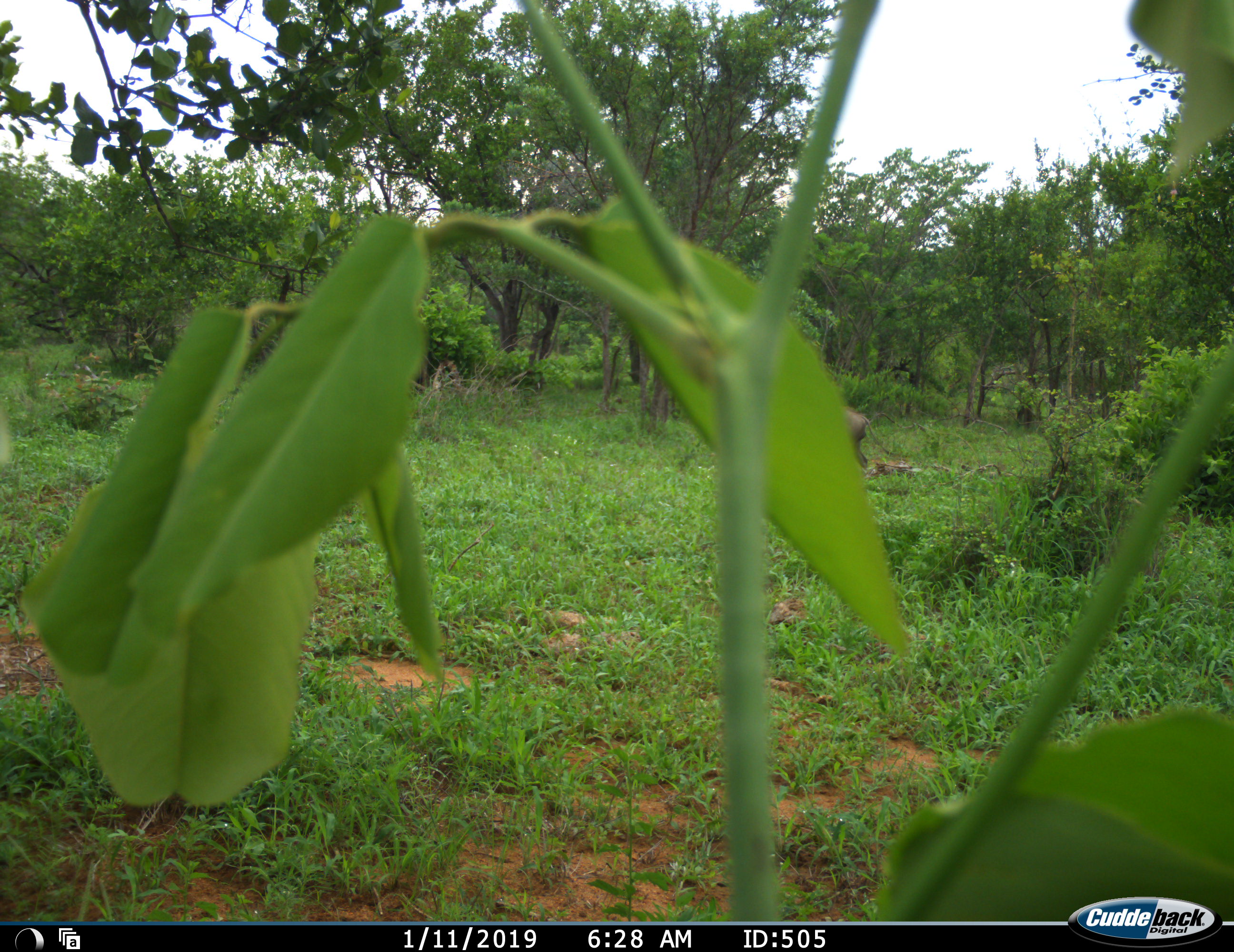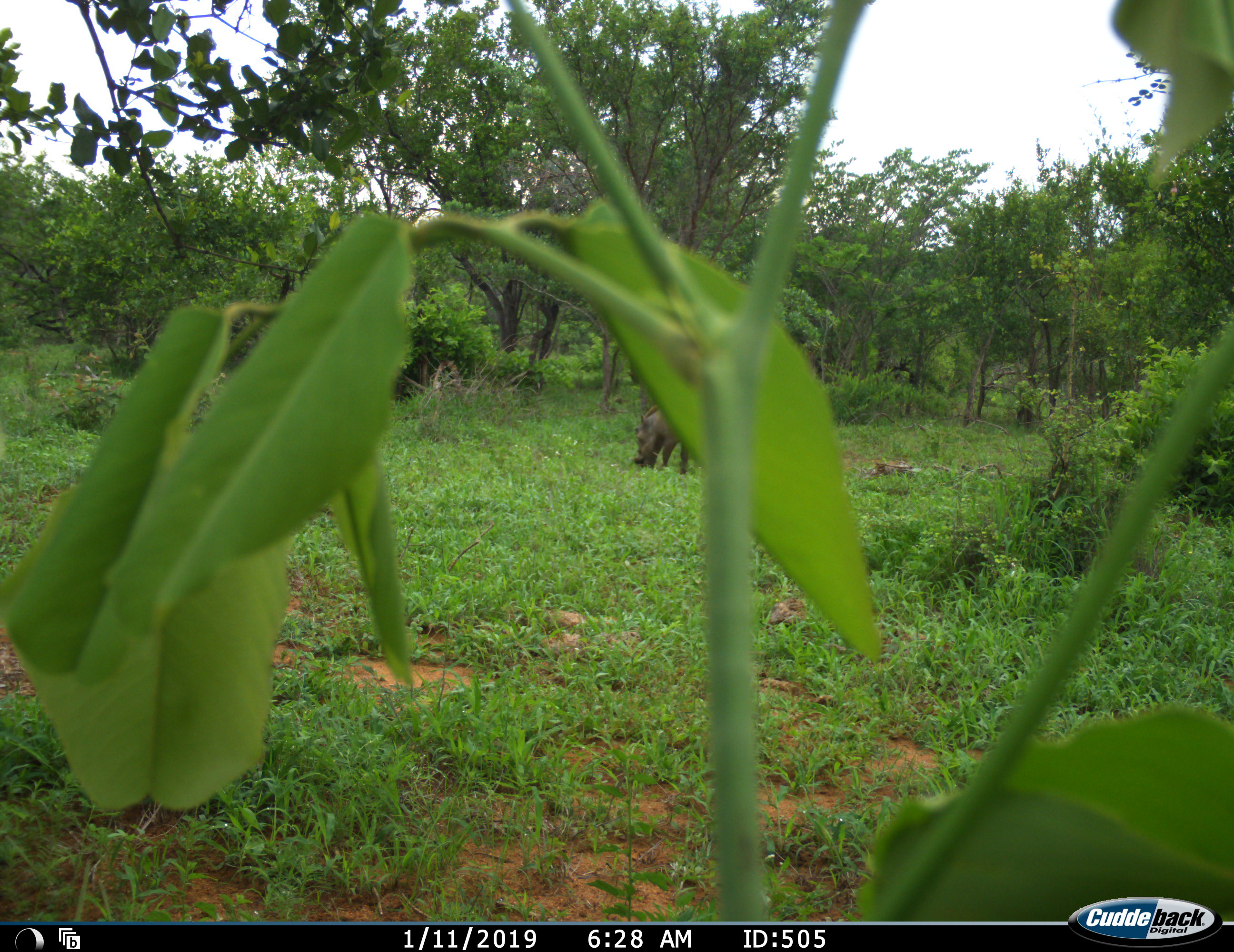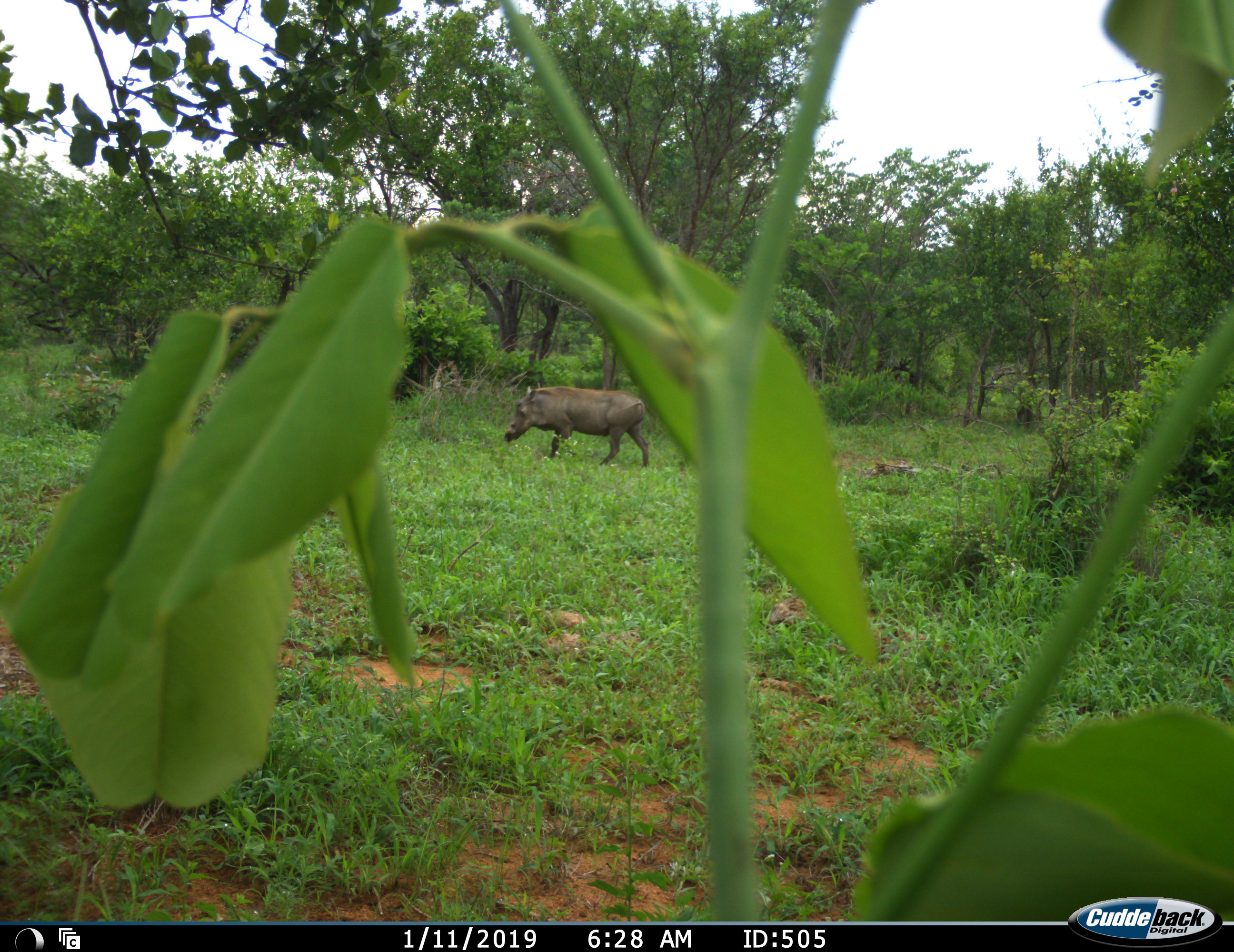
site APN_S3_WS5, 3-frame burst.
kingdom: Animalia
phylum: Chordata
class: Mammalia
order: Artiodactyla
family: Suidae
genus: Phacochoerus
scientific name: Phacochoerus africanus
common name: warthog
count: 1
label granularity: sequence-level